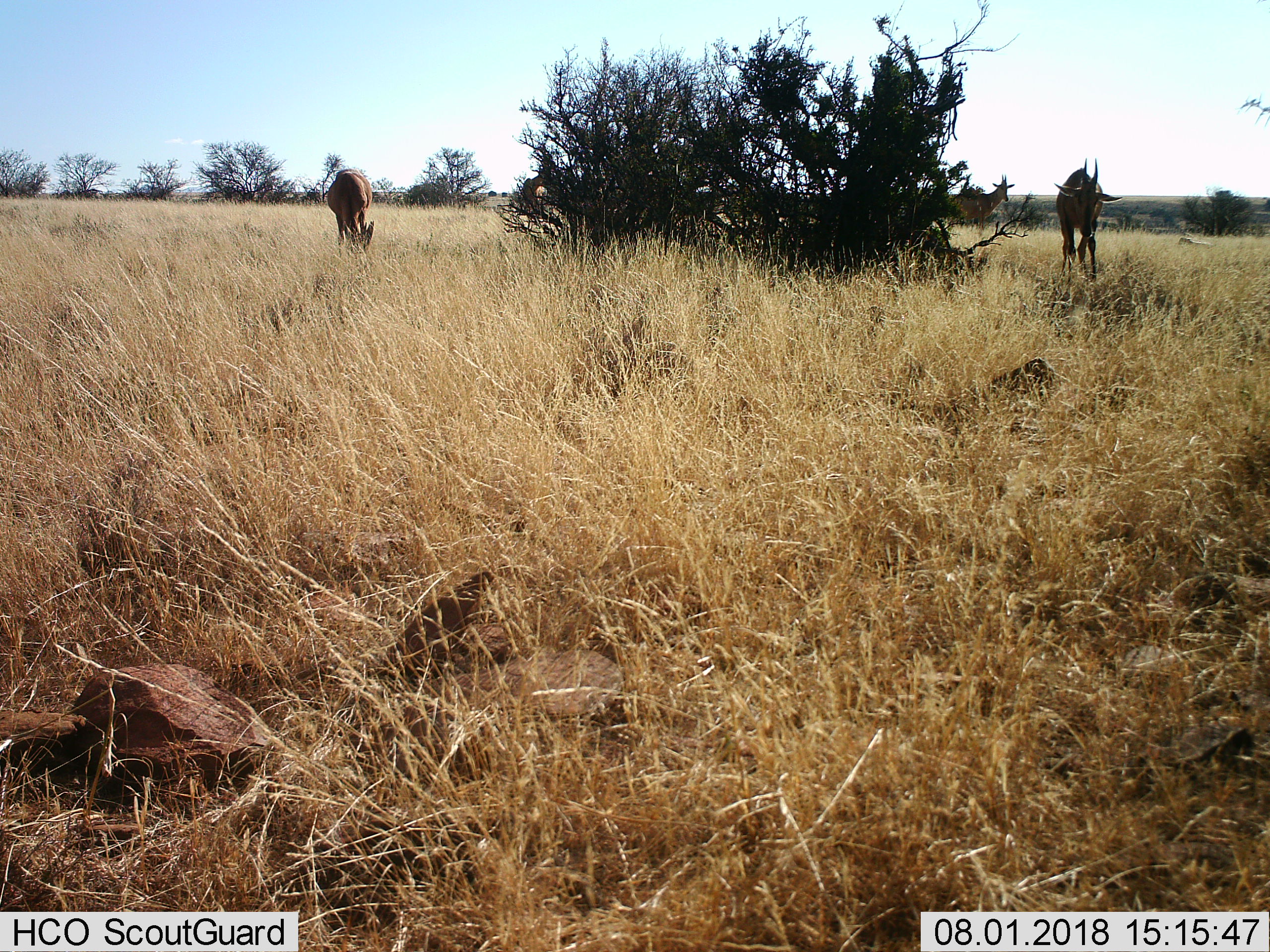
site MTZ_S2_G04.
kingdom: Animalia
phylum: Chordata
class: Mammalia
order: Artiodactyla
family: Bovidae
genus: Alcelaphus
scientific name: Alcelaphus buselaphus caama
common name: red hartebeest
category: hartebeestred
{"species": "hartebeestred (red hartebeest) (Alcelaphus buselaphus caama)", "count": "4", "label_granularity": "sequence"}